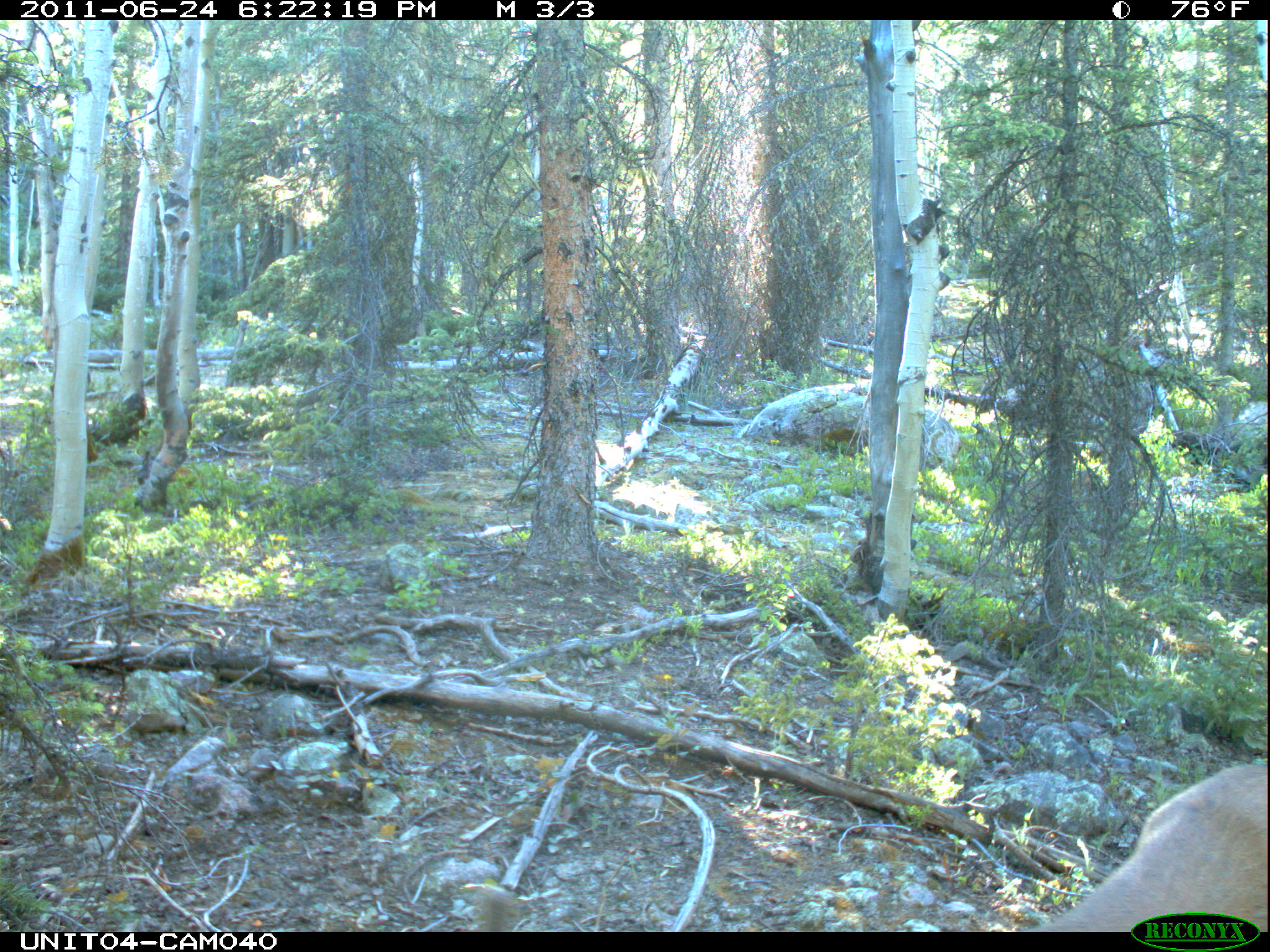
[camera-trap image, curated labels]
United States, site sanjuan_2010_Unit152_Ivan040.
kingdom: Animalia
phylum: Chordata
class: Mammalia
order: Artiodactyla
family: Cervidae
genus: Odocoileus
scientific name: Odocoileus hemionus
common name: mule deer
Odocoileus hemionus (mule deer).